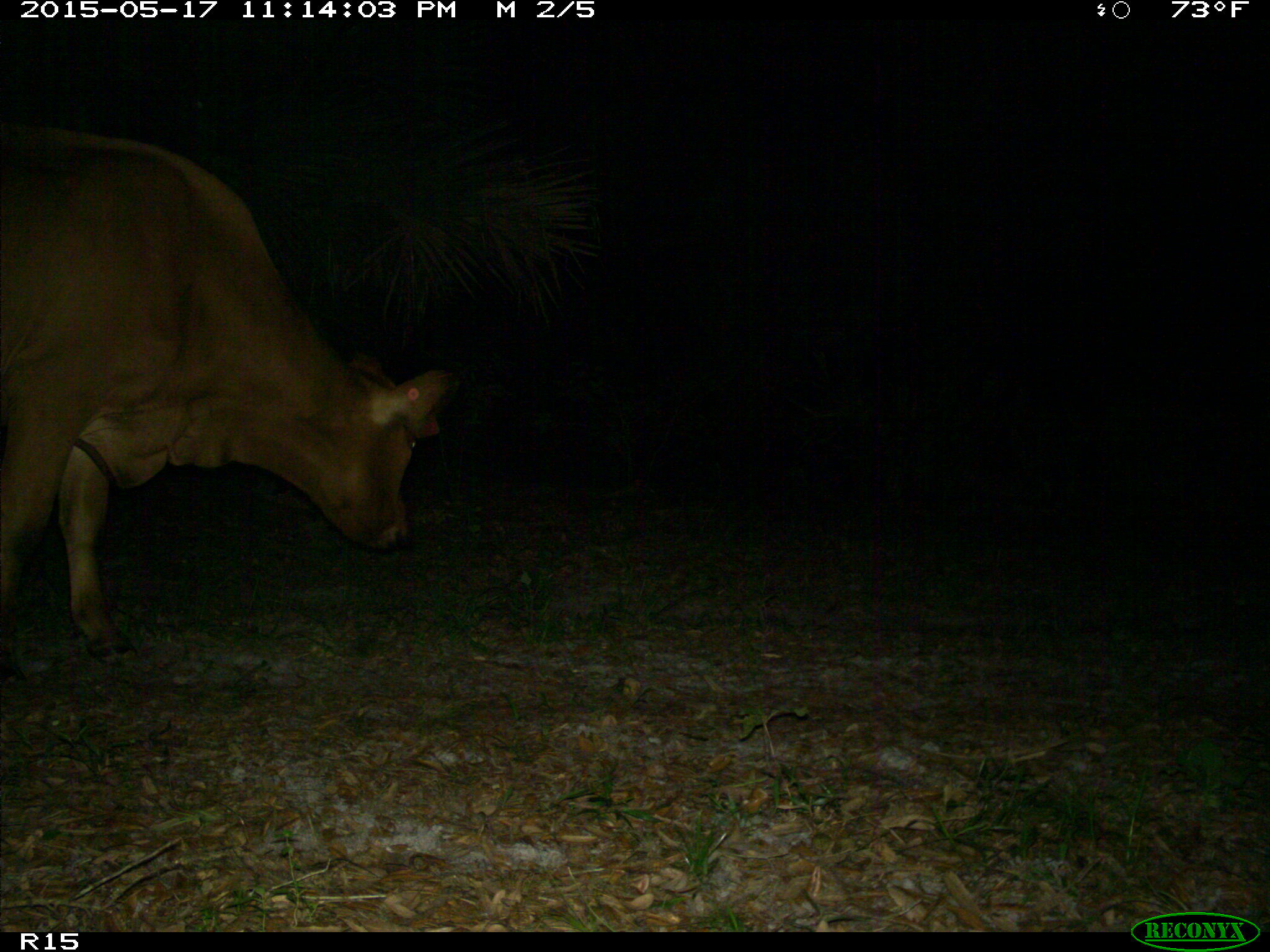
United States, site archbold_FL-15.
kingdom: Animalia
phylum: Chordata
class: Mammalia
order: Artiodactyla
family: Bovidae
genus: Bos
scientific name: Bos taurus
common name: domestic cow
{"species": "Bos taurus (domestic cow)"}